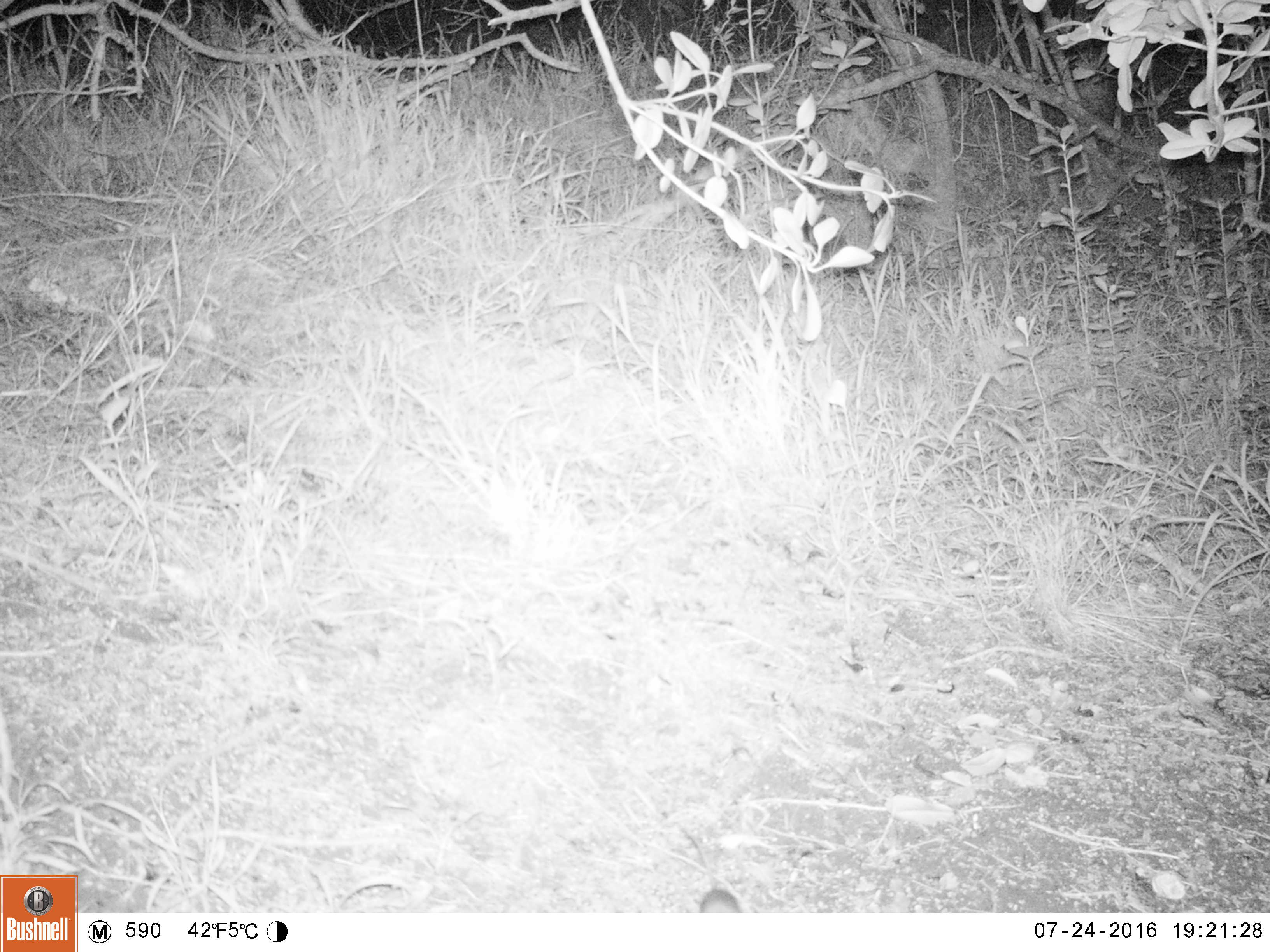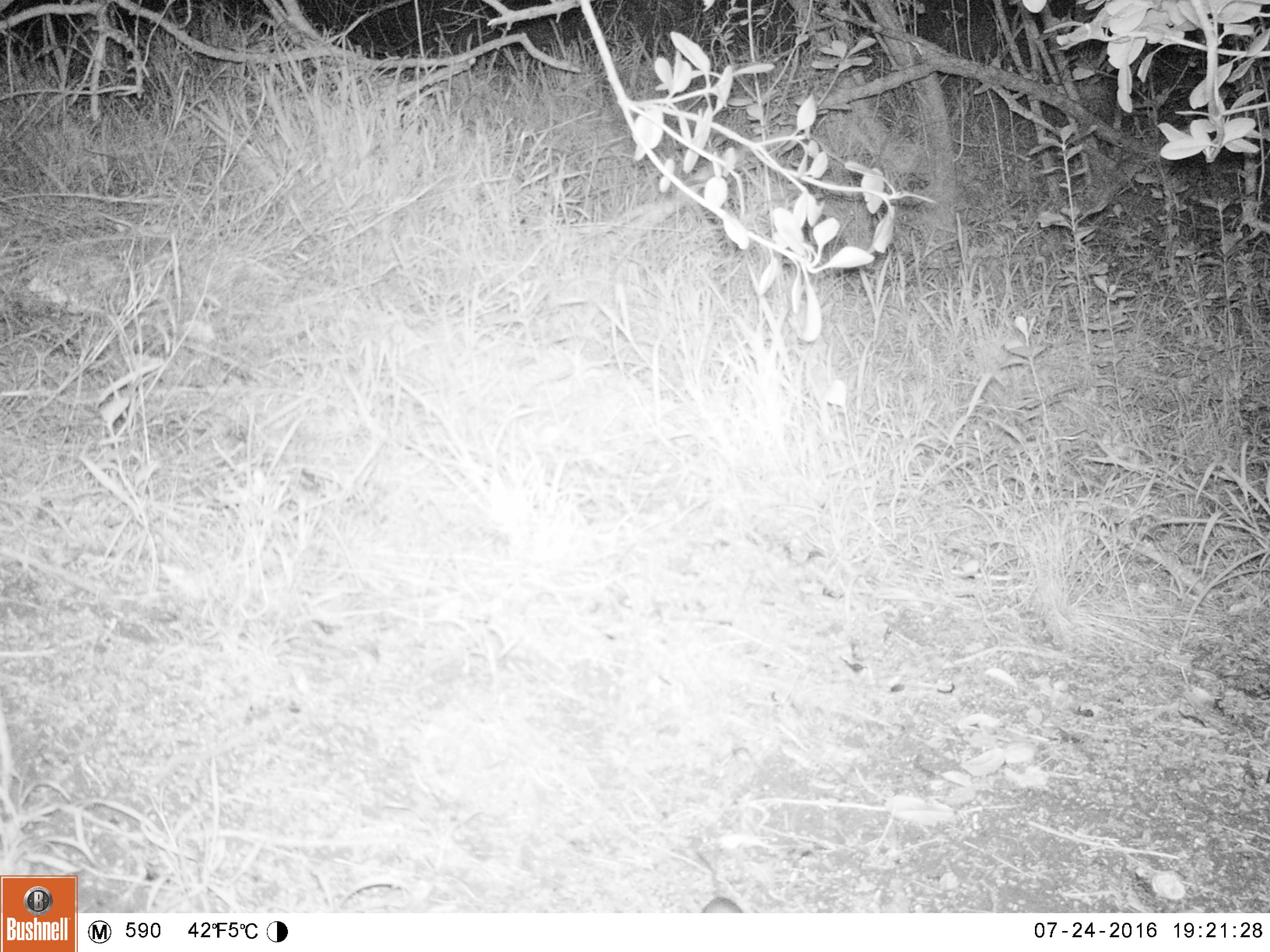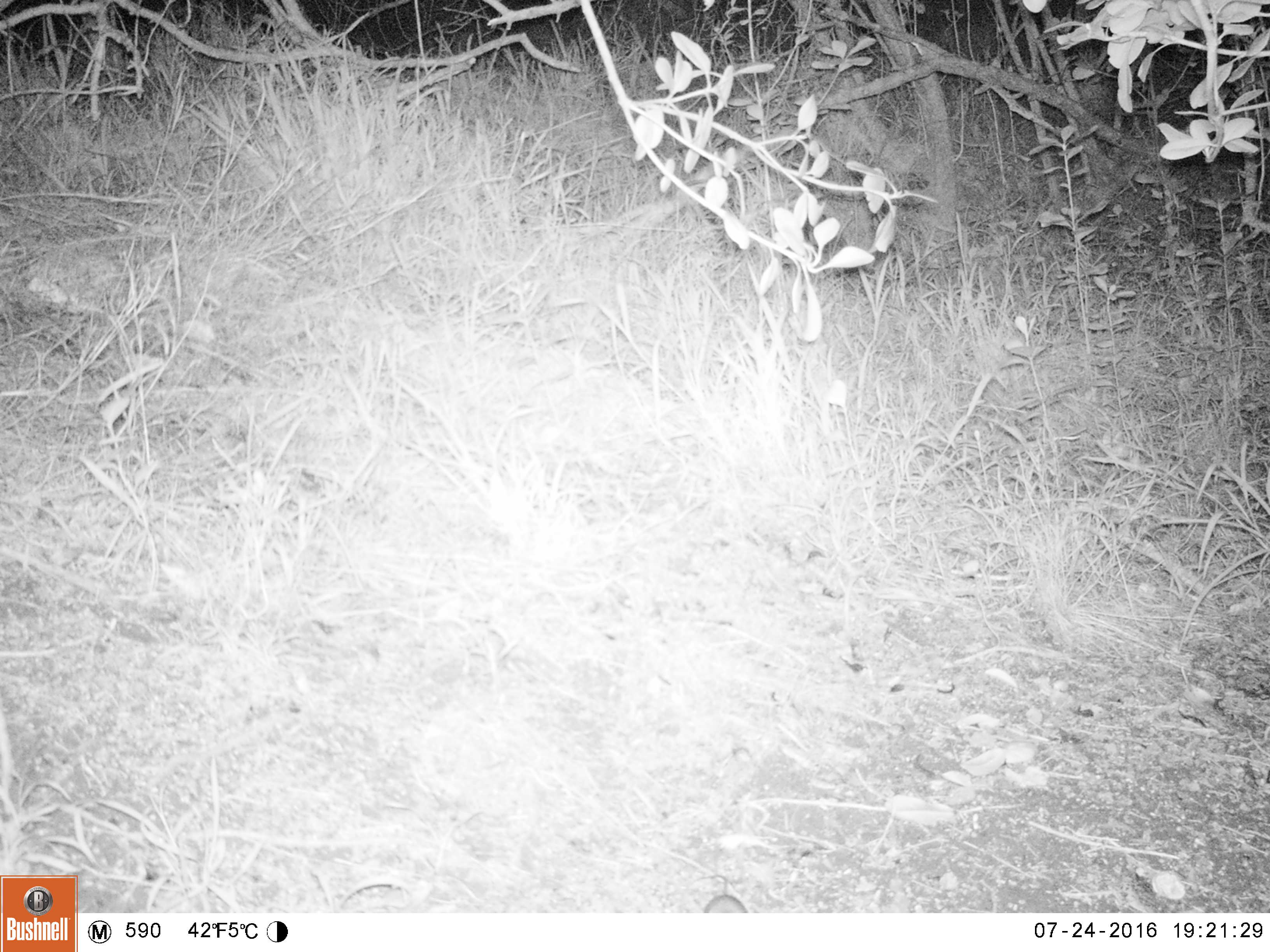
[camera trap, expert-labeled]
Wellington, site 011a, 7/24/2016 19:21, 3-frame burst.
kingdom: Animalia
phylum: Chordata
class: Mammalia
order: Rodentia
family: Muridae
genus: Mus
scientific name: Mus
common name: mouse